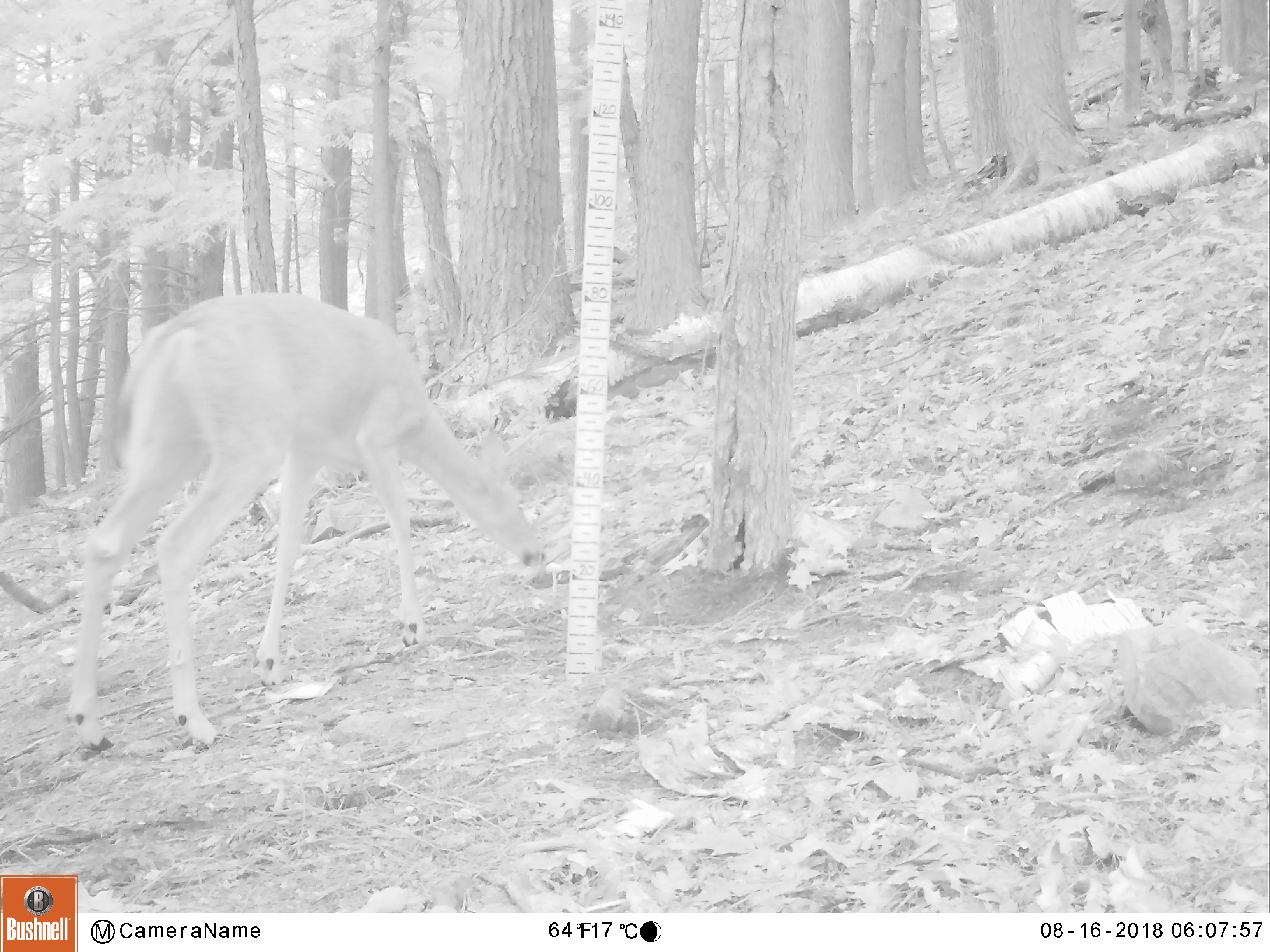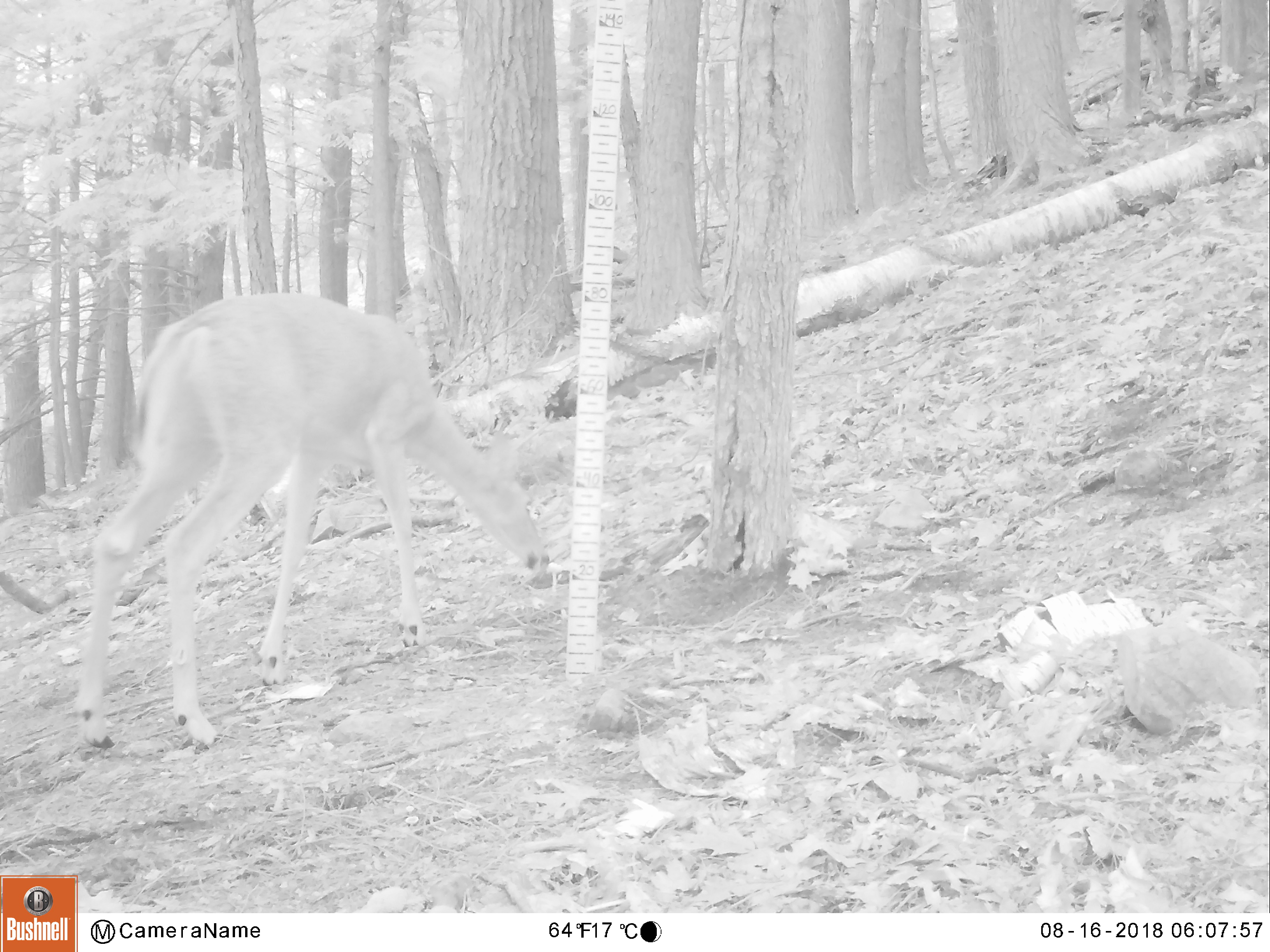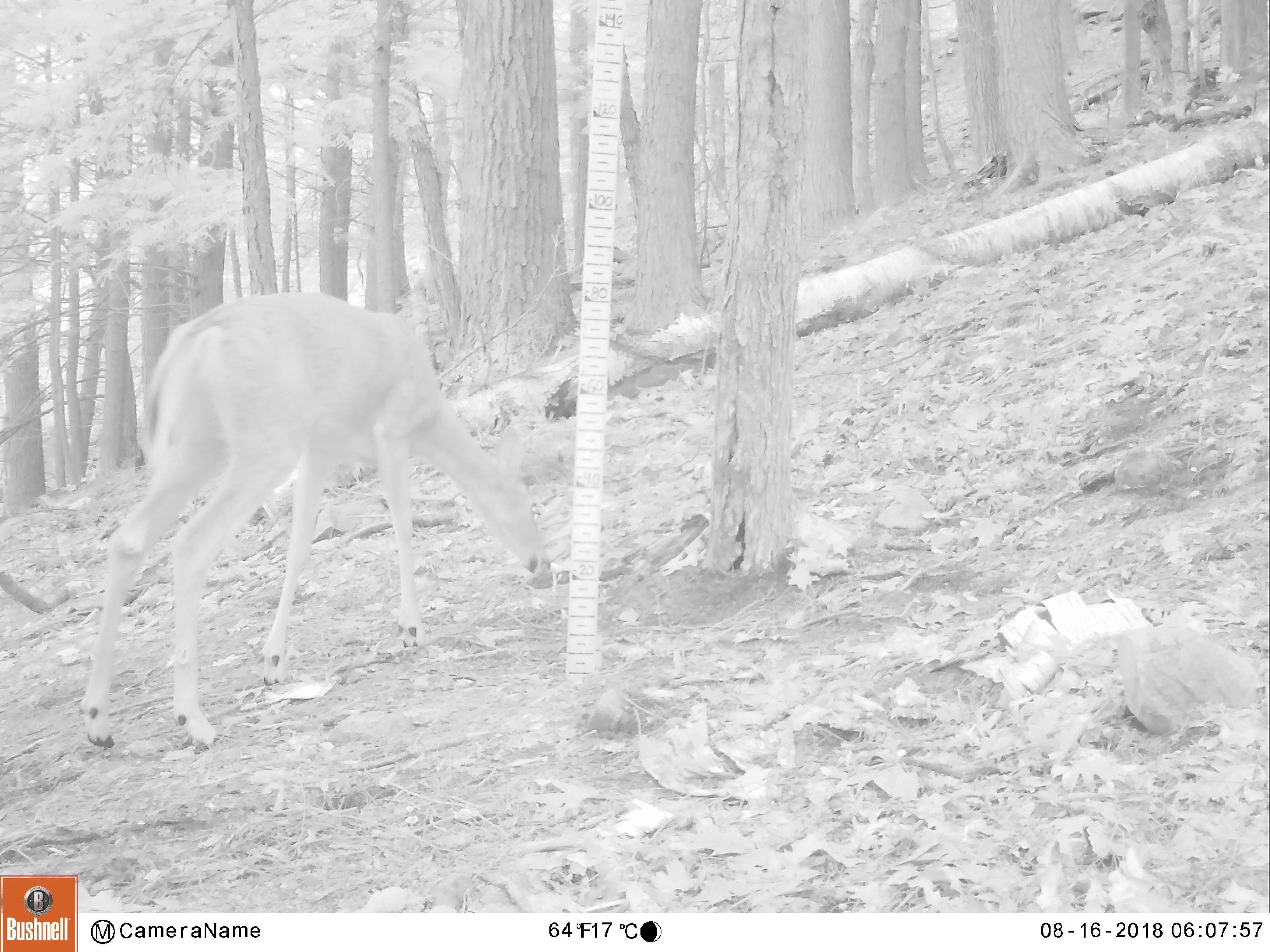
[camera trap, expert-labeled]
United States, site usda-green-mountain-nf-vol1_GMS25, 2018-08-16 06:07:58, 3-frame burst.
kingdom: Animalia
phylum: Chordata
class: Mammalia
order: Artiodactyla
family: Cervidae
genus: Odocoileus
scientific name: Odocoileus virginianus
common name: white-tailed deer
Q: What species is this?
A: White-tailed deer (Odocoileus virginianus).